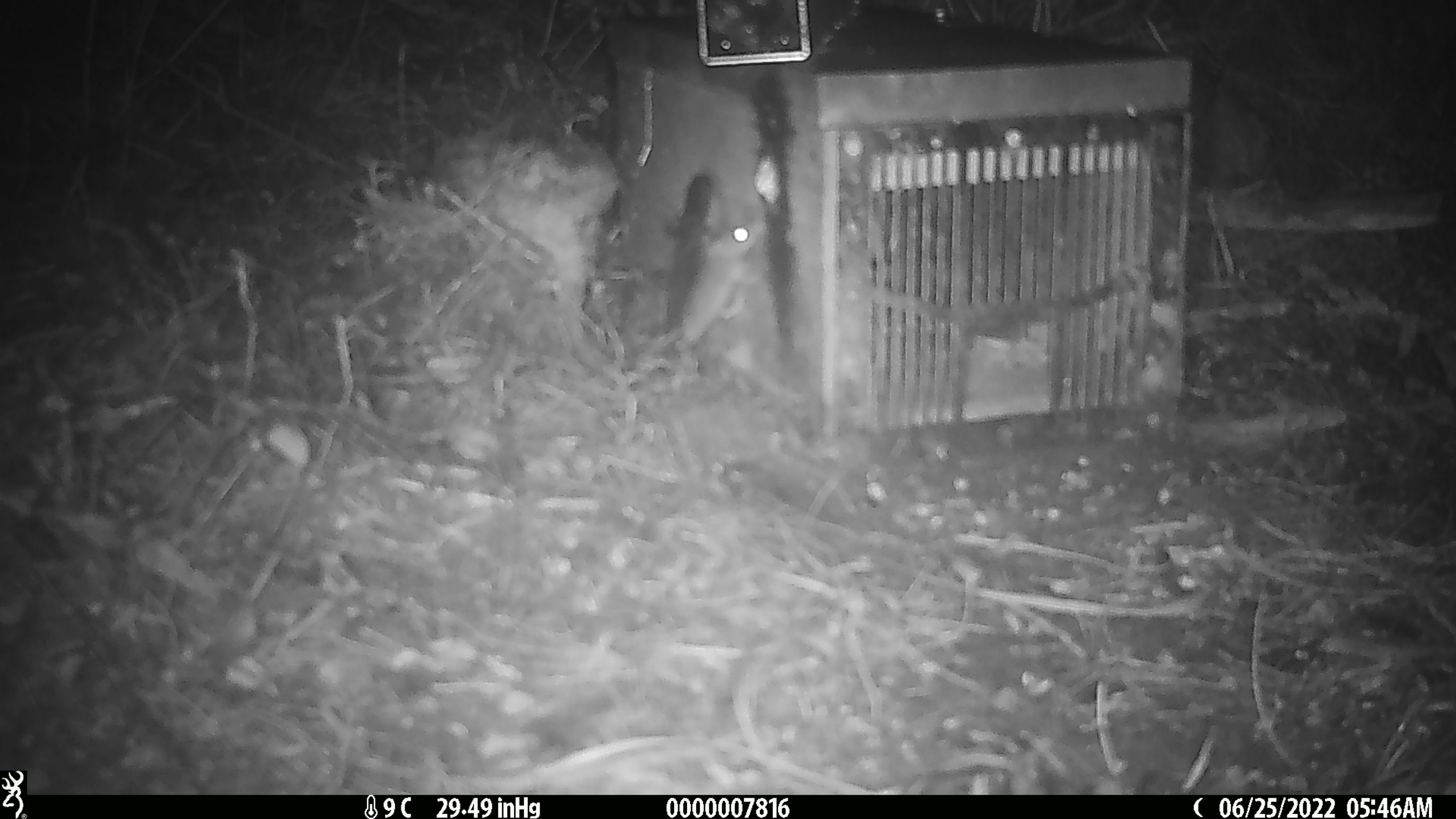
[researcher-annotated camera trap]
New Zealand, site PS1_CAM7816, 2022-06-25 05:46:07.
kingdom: Animalia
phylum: Chordata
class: Mammalia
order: Rodentia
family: Muridae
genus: Mus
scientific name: Mus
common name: mouse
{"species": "mouse (Mus)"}